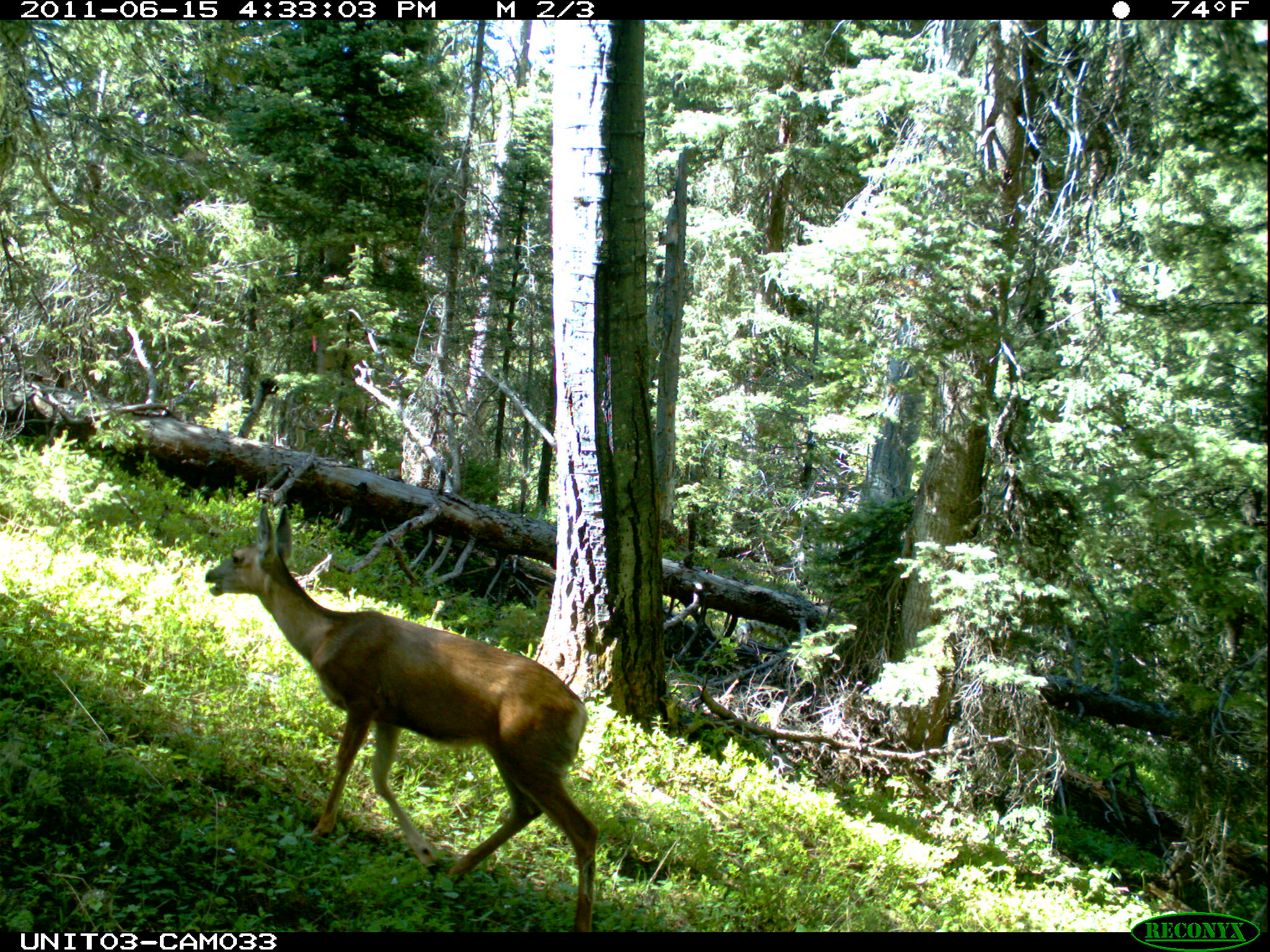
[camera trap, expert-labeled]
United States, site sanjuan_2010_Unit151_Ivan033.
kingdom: Animalia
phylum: Chordata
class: Mammalia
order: Artiodactyla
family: Cervidae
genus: Odocoileus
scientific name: Odocoileus hemionus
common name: mule deer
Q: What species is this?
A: Odocoileus hemionus (mule deer).